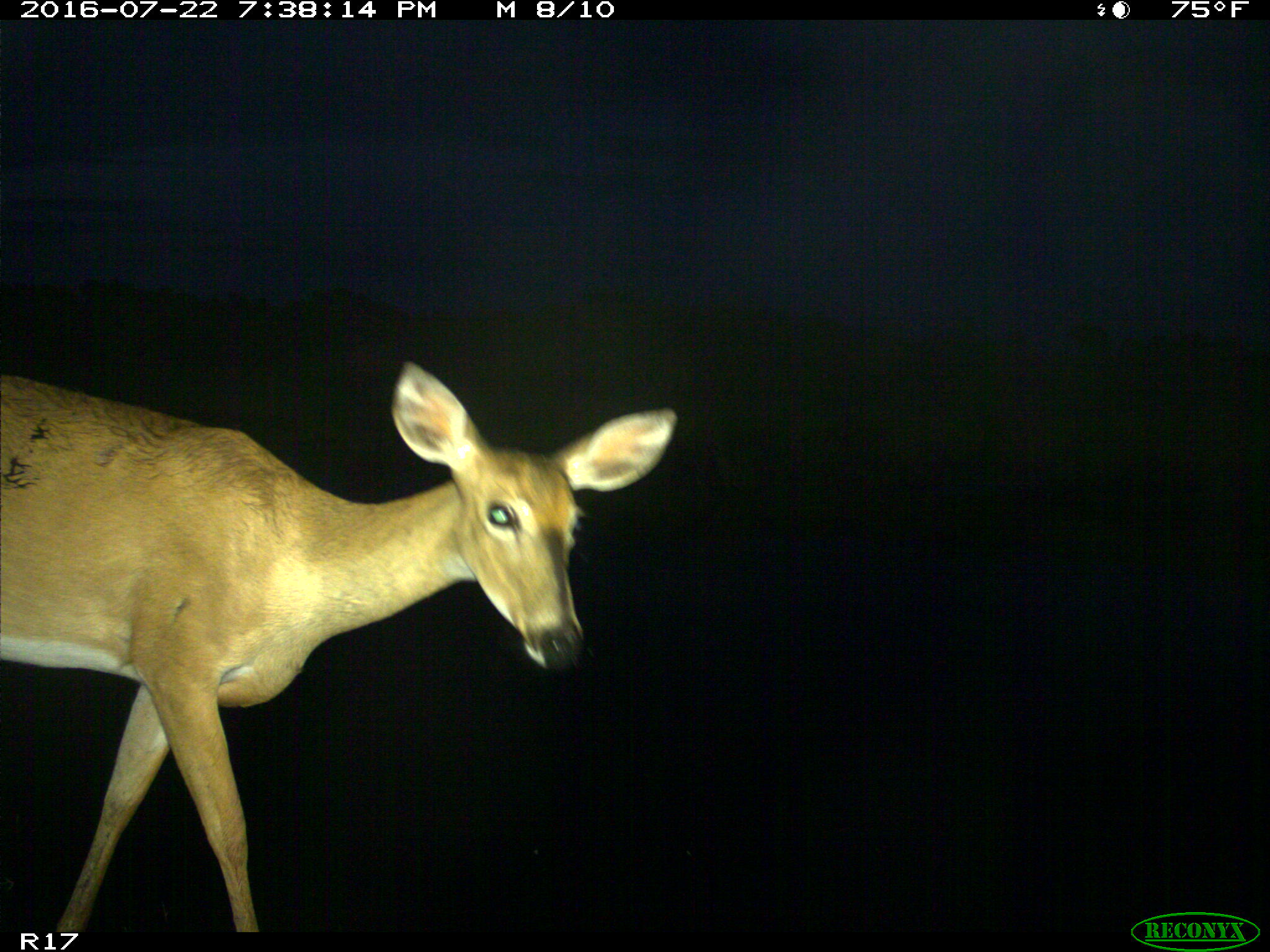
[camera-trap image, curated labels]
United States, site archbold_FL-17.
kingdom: Animalia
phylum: Chordata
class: Mammalia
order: Artiodactyla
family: Cervidae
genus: Odocoileus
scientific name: Odocoileus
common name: deer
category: unidentified deer